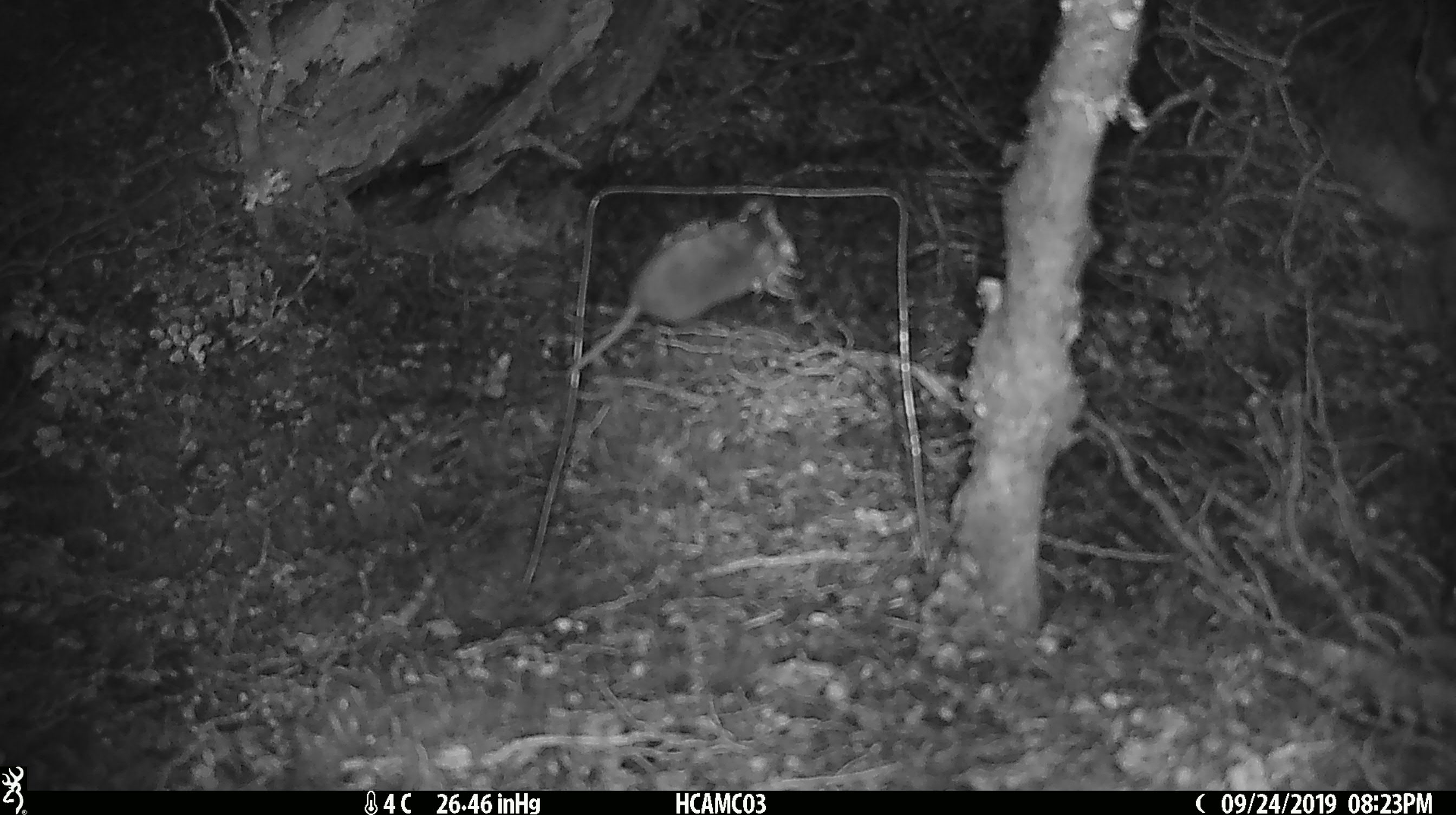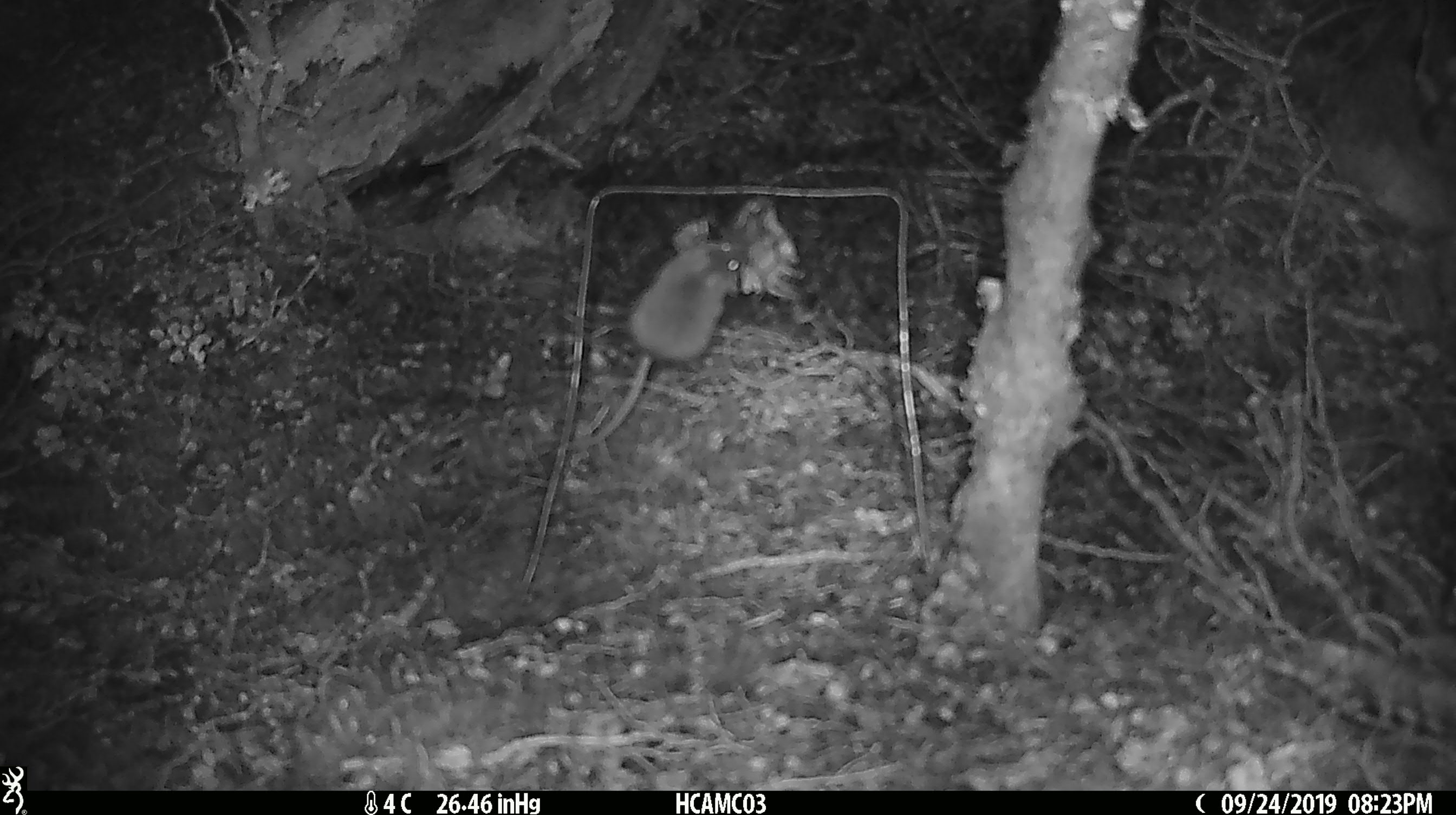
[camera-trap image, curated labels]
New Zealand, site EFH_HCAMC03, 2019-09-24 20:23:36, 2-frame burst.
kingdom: Animalia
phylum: Chordata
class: Mammalia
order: Rodentia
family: Muridae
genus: Mus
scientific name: Mus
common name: mouse